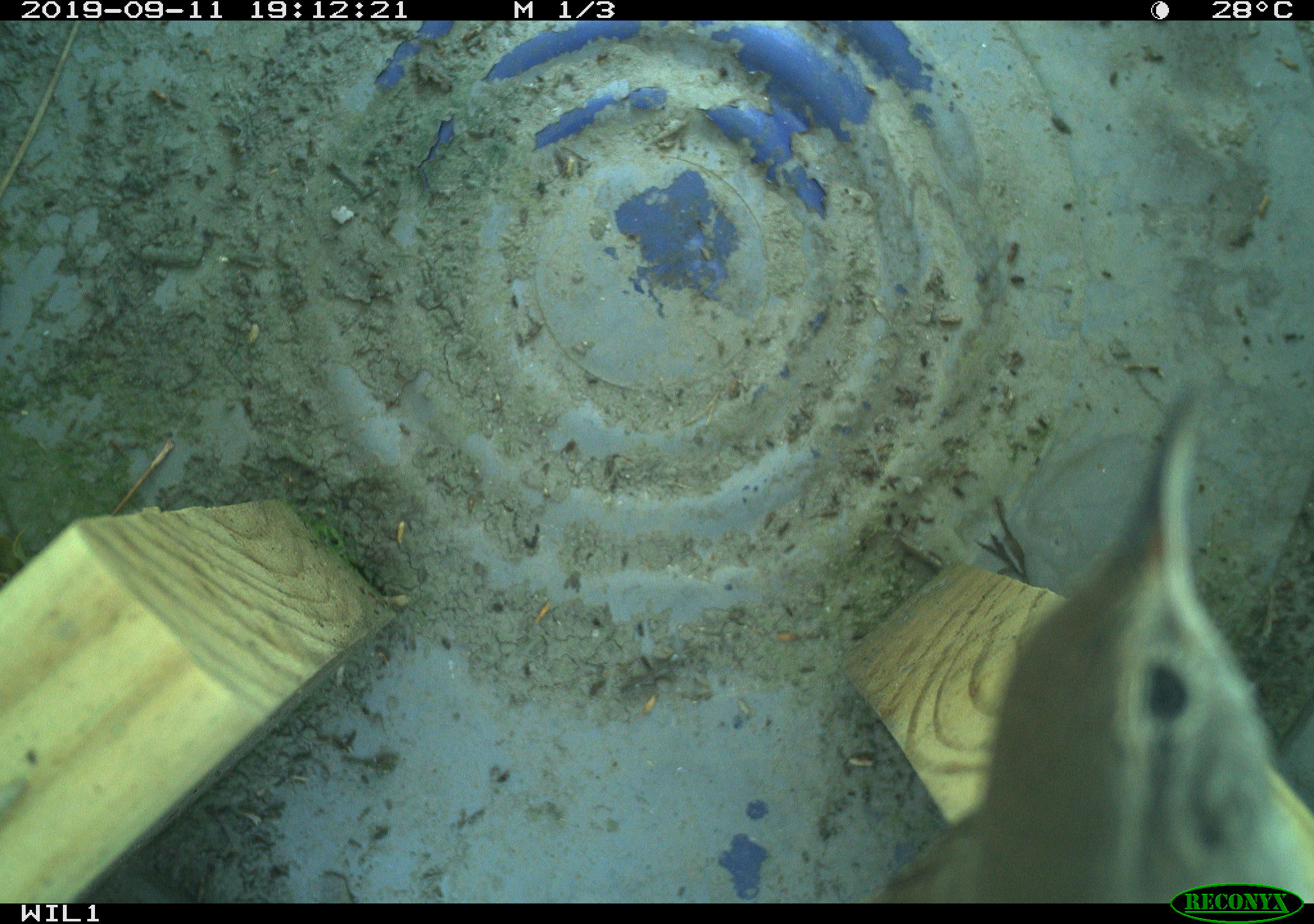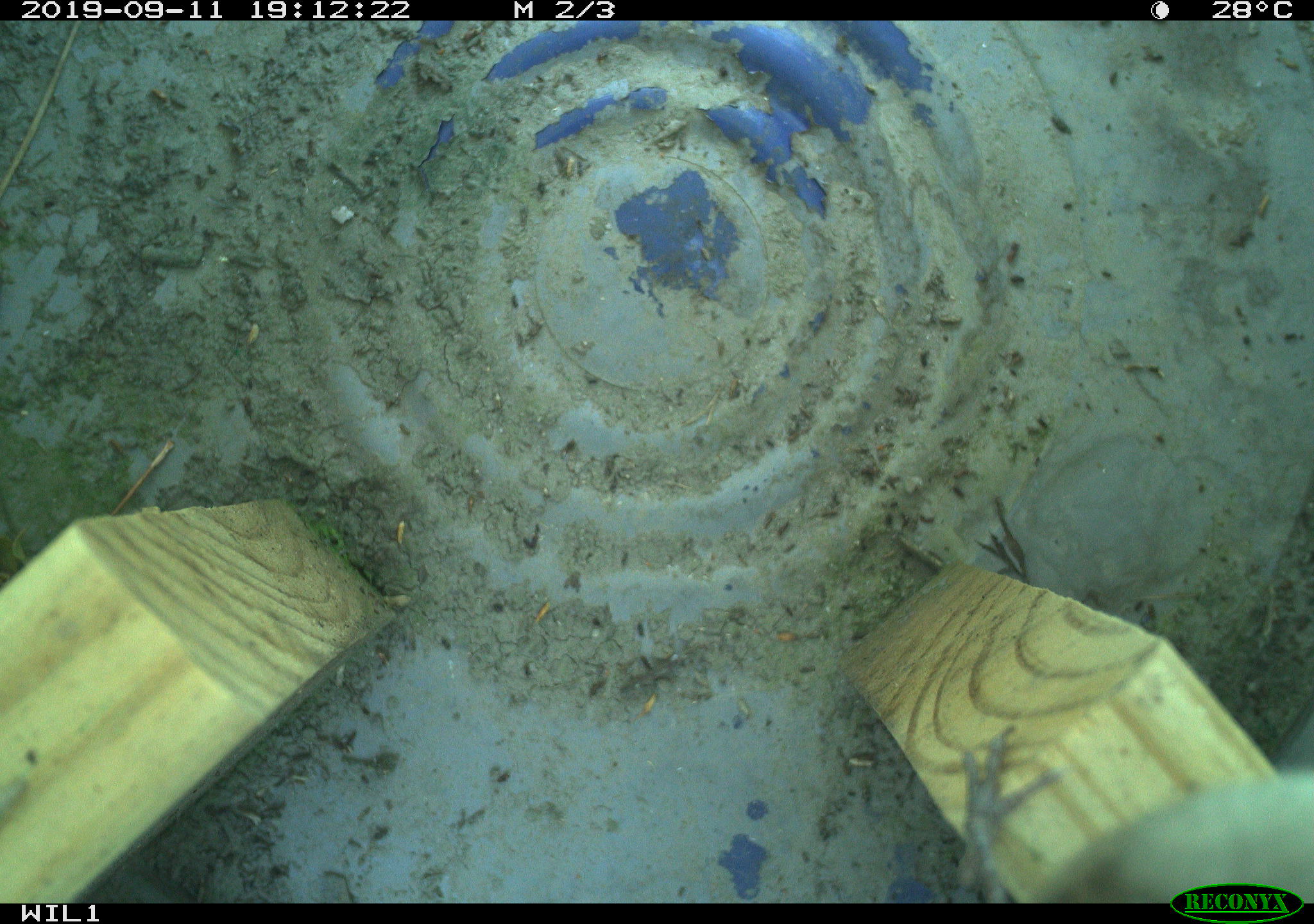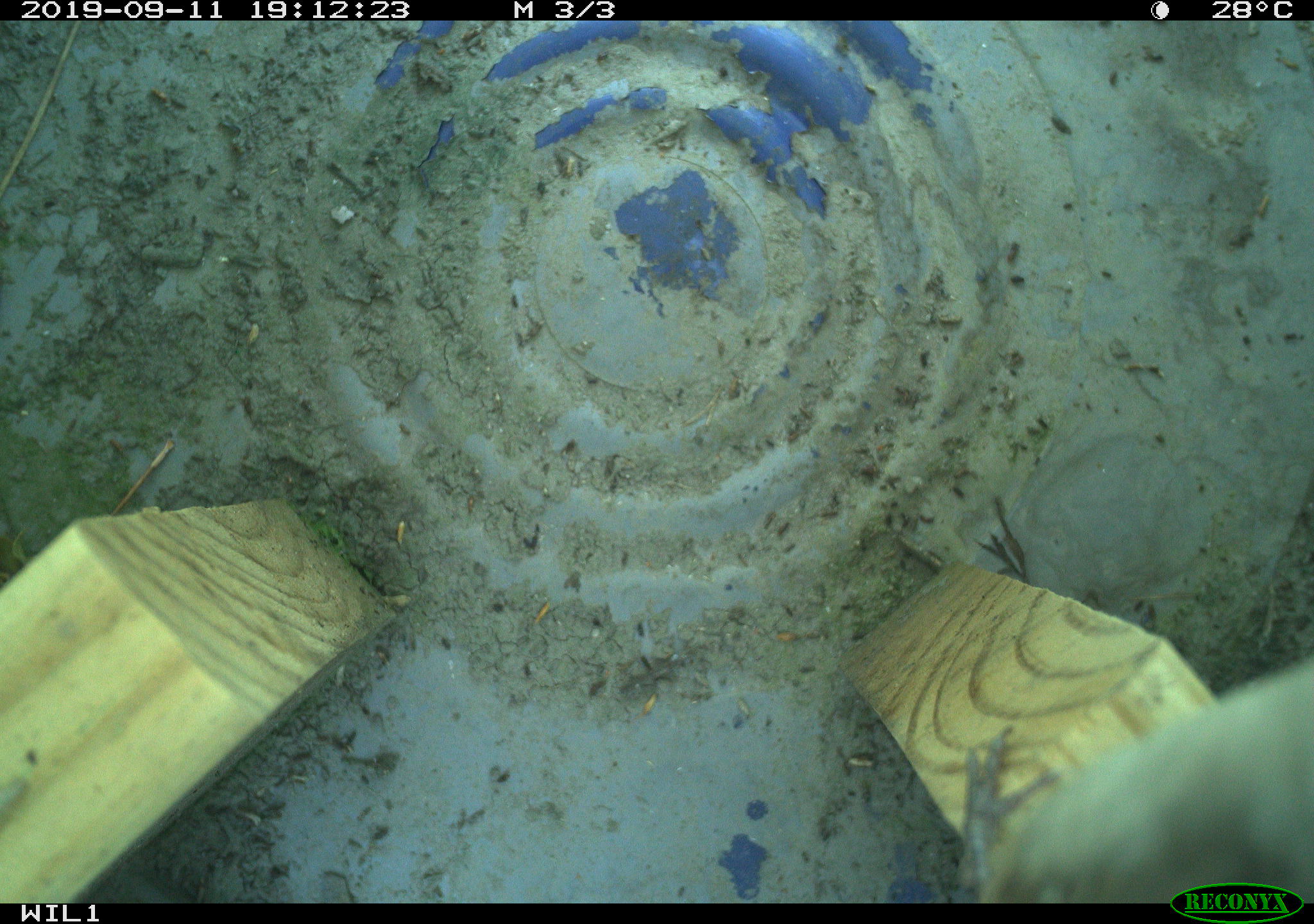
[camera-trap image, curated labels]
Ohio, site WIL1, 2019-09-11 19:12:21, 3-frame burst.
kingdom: Animalia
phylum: Chordata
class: Aves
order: Passeriformes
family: Troglodytidae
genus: Troglodytes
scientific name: Troglodytes aedon aedon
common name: northern house wren